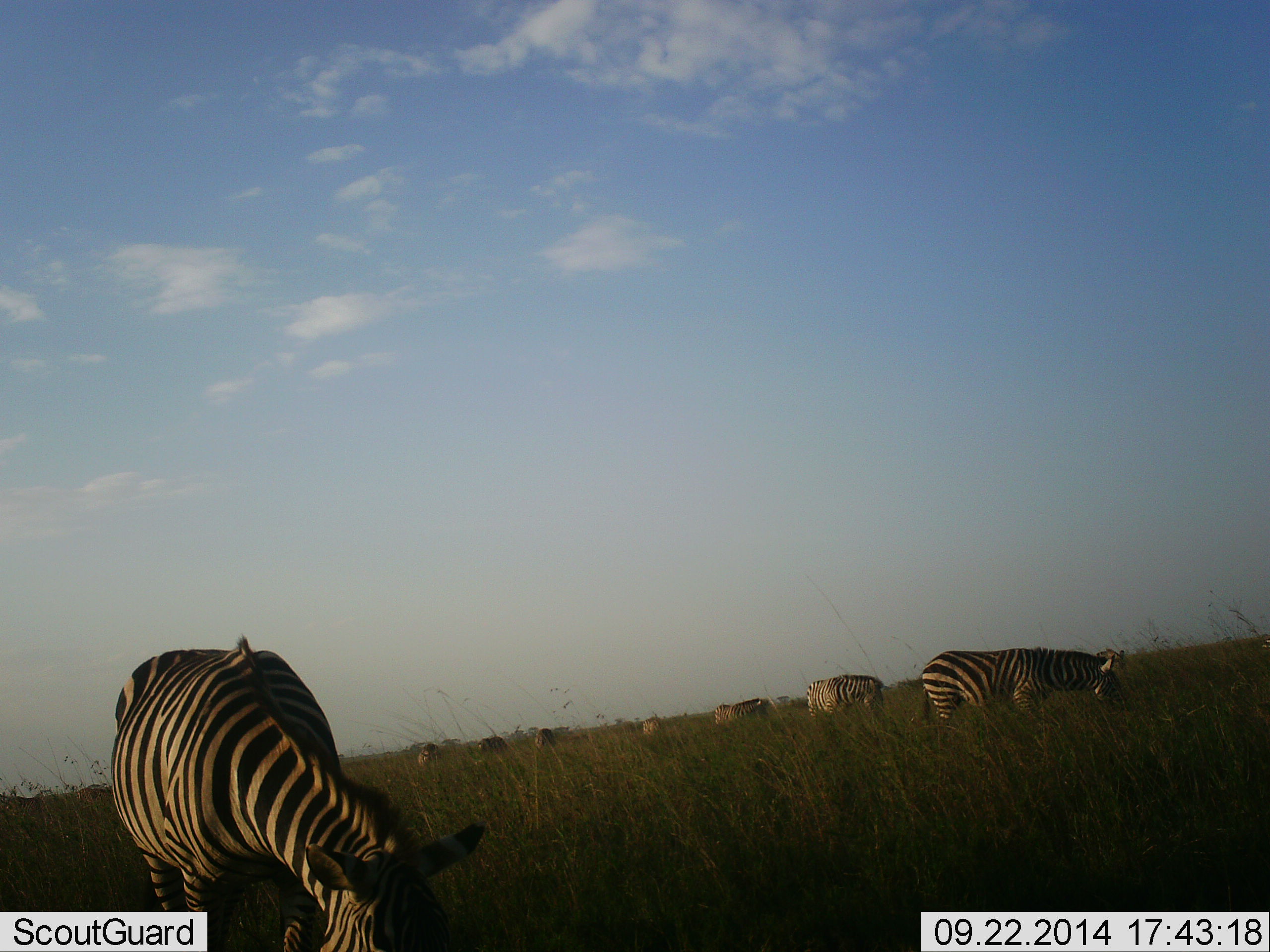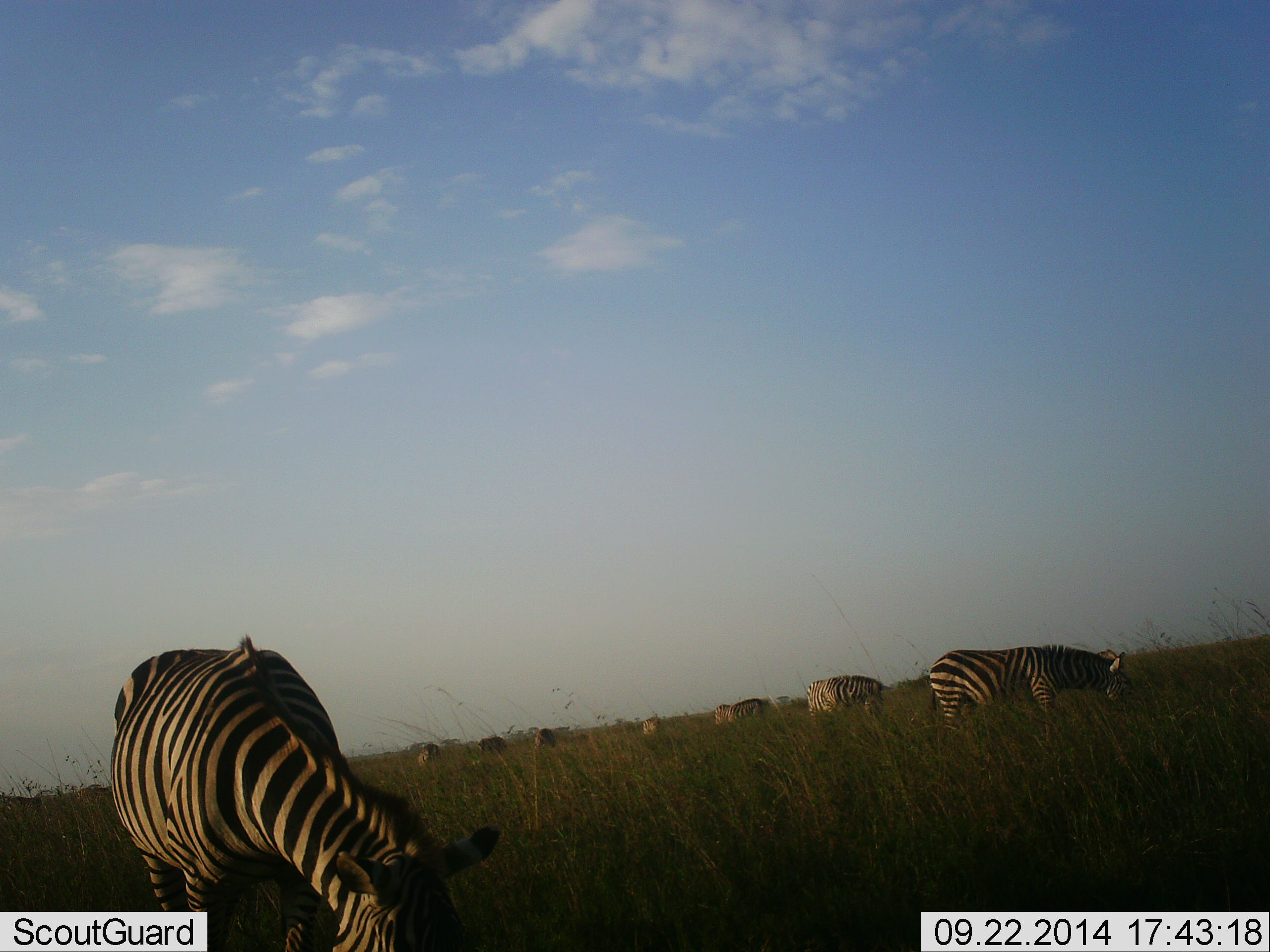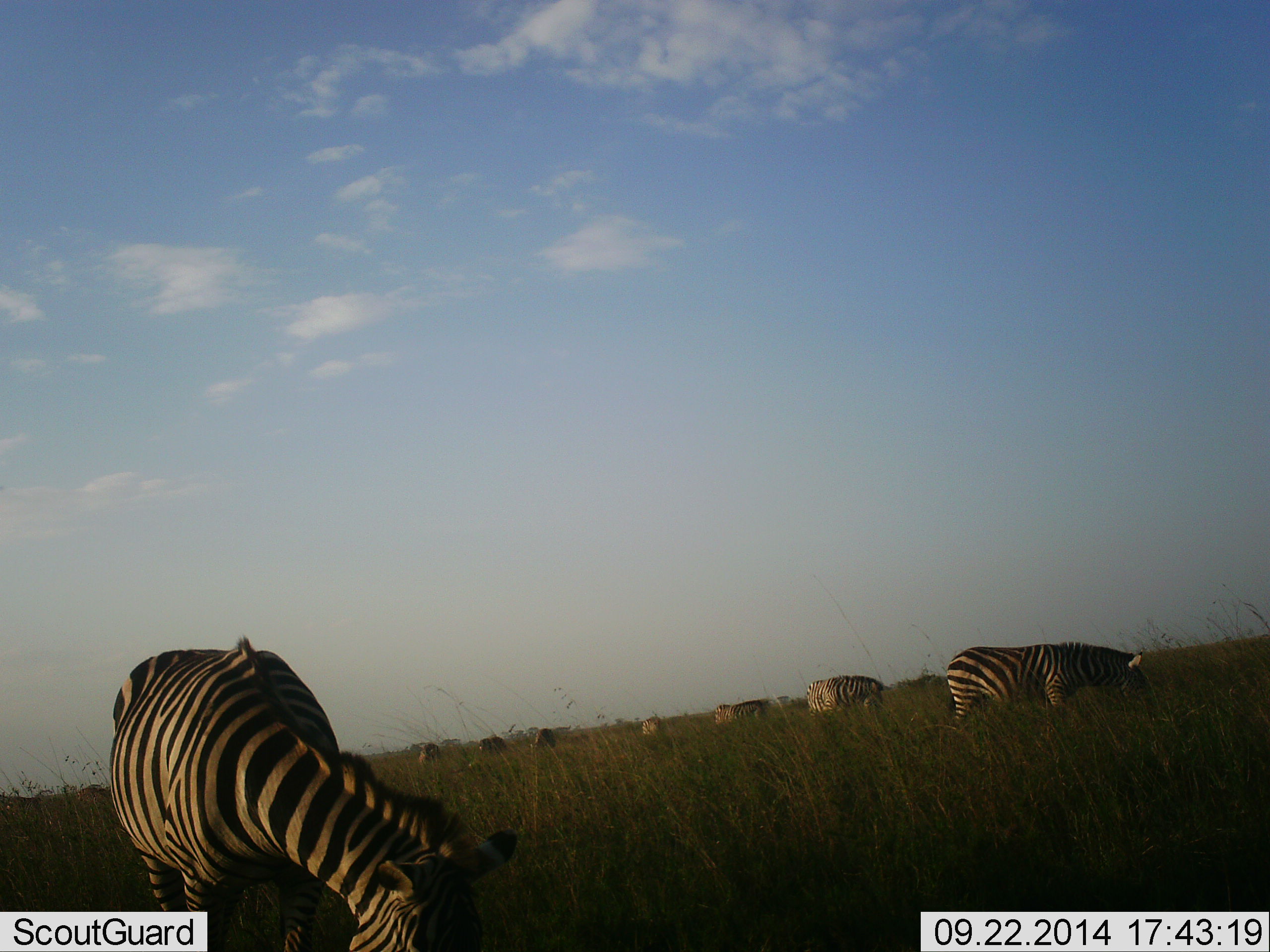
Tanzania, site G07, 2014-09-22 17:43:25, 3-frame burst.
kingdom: Animalia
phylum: Chordata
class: Mammalia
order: Perissodactyla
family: Equidae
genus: Equus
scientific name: Equus quagga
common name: plains zebra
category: zebra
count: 8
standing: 20%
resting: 0%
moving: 0%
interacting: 0%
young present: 0%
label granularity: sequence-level